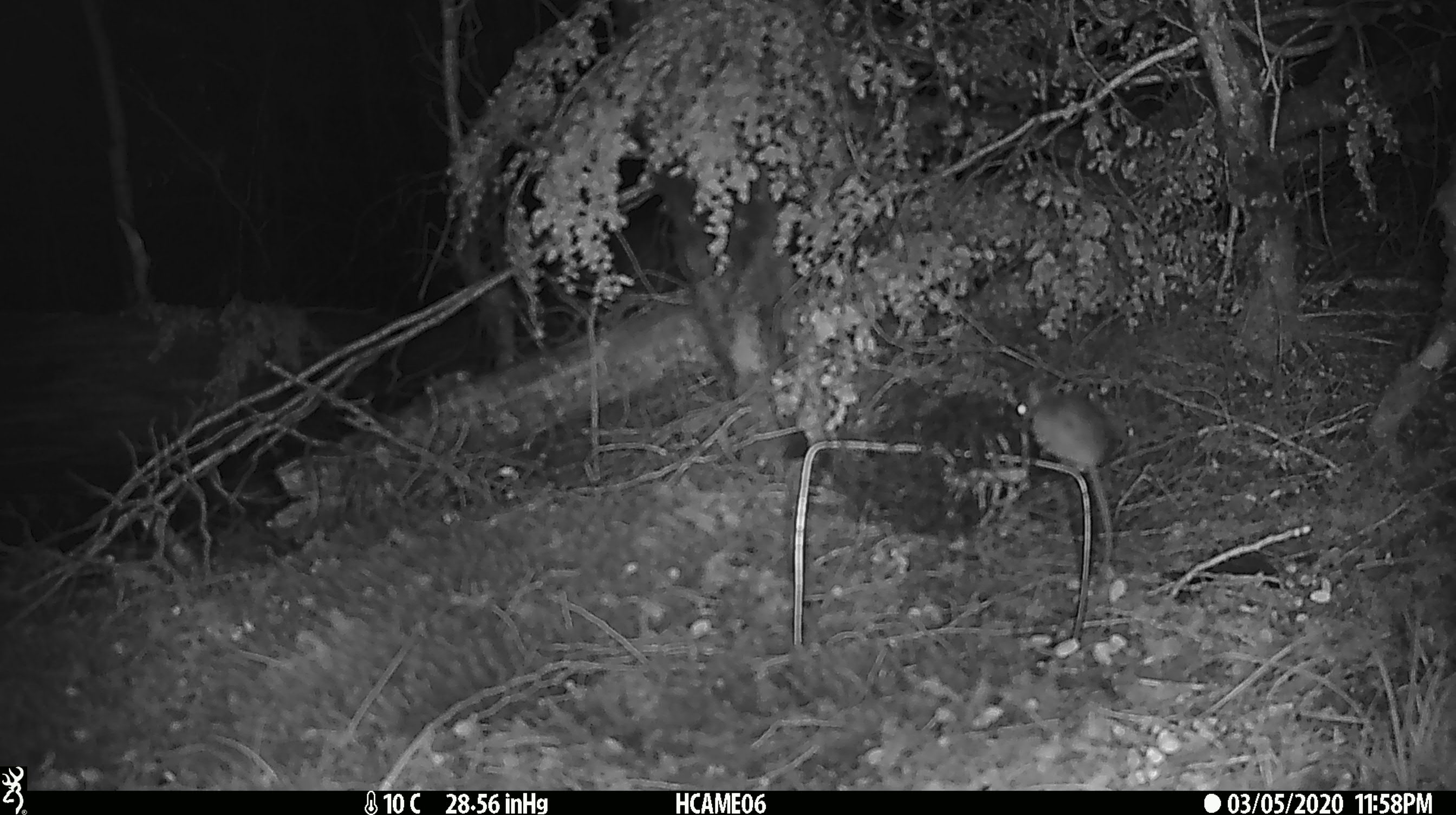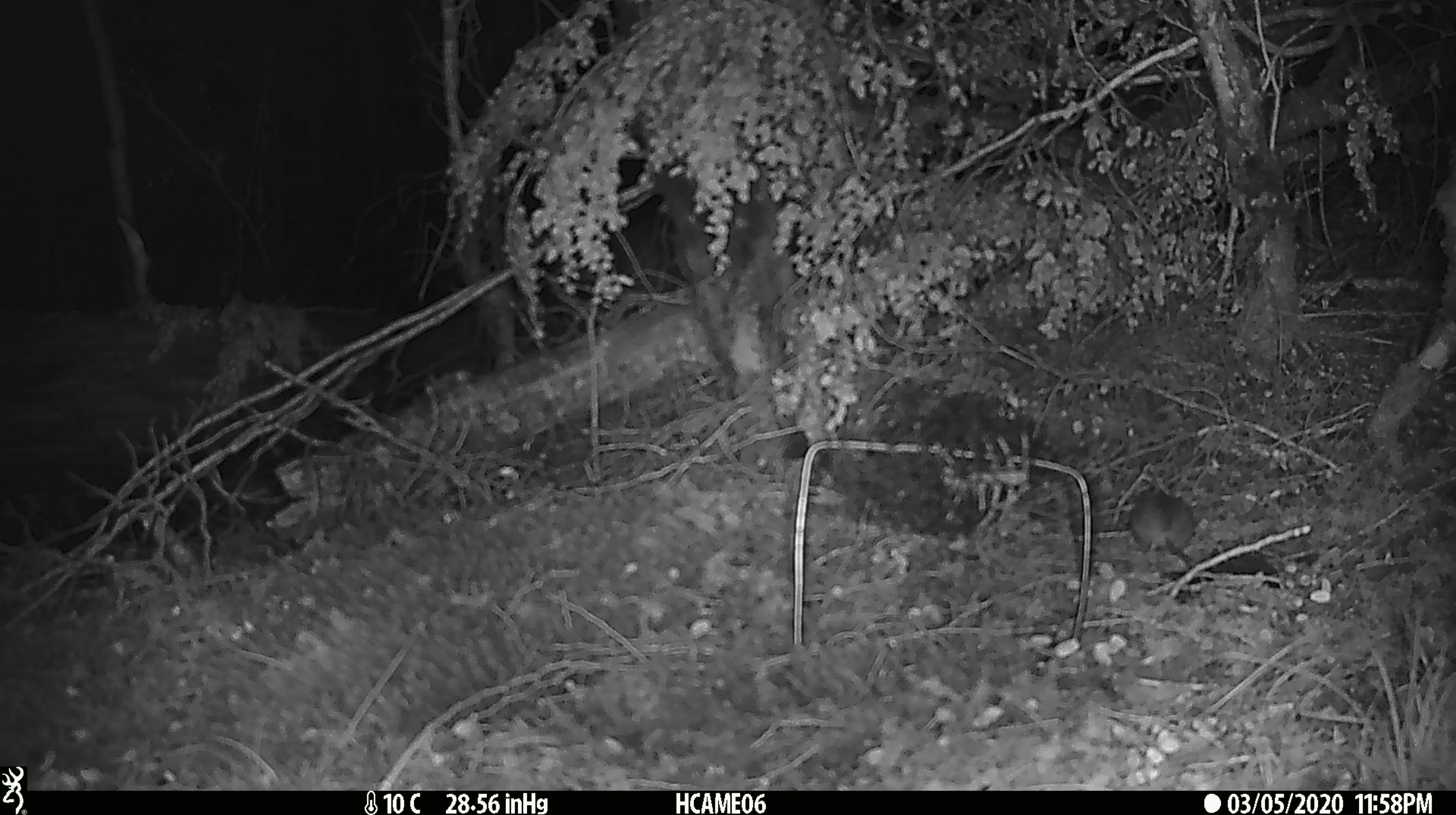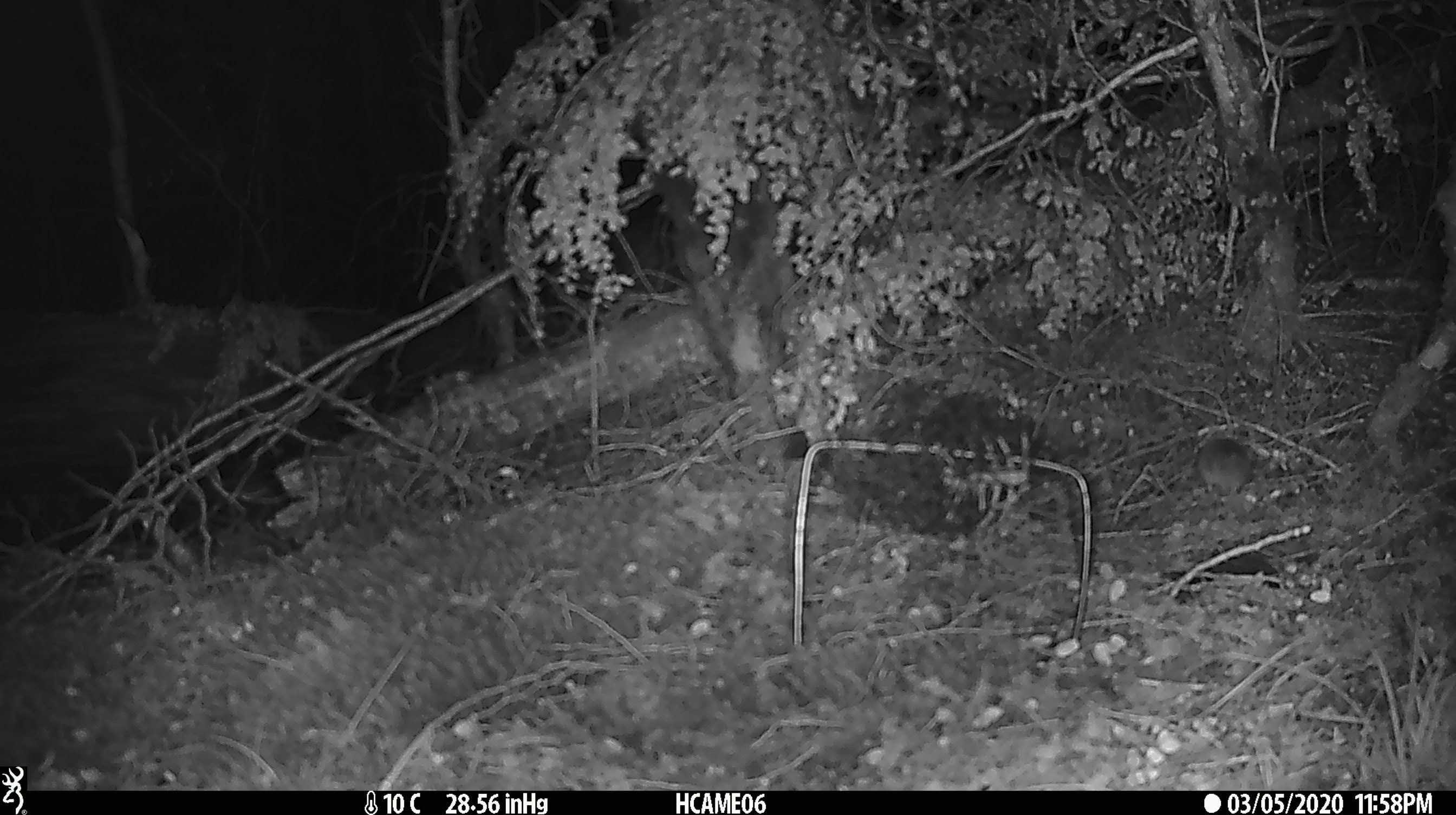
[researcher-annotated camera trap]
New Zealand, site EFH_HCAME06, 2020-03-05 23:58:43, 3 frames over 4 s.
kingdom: Animalia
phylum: Chordata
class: Mammalia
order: Rodentia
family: Muridae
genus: Mus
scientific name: Mus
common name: mouse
Mouse (Mus).